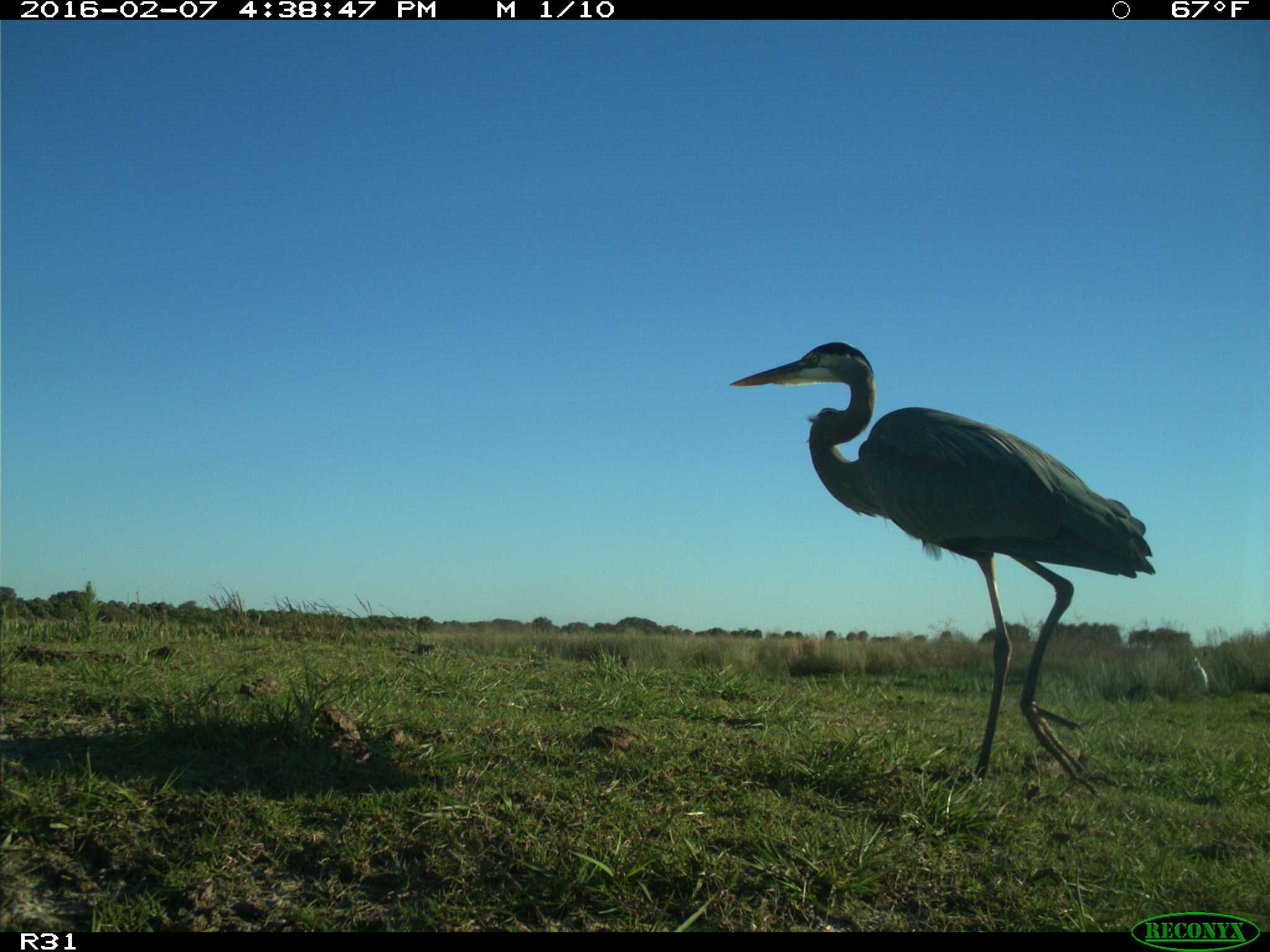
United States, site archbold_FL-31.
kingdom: Animalia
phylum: Chordata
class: Aves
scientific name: Aves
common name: birds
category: unidentified bird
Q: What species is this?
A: Unidentified bird (birds) (Aves).